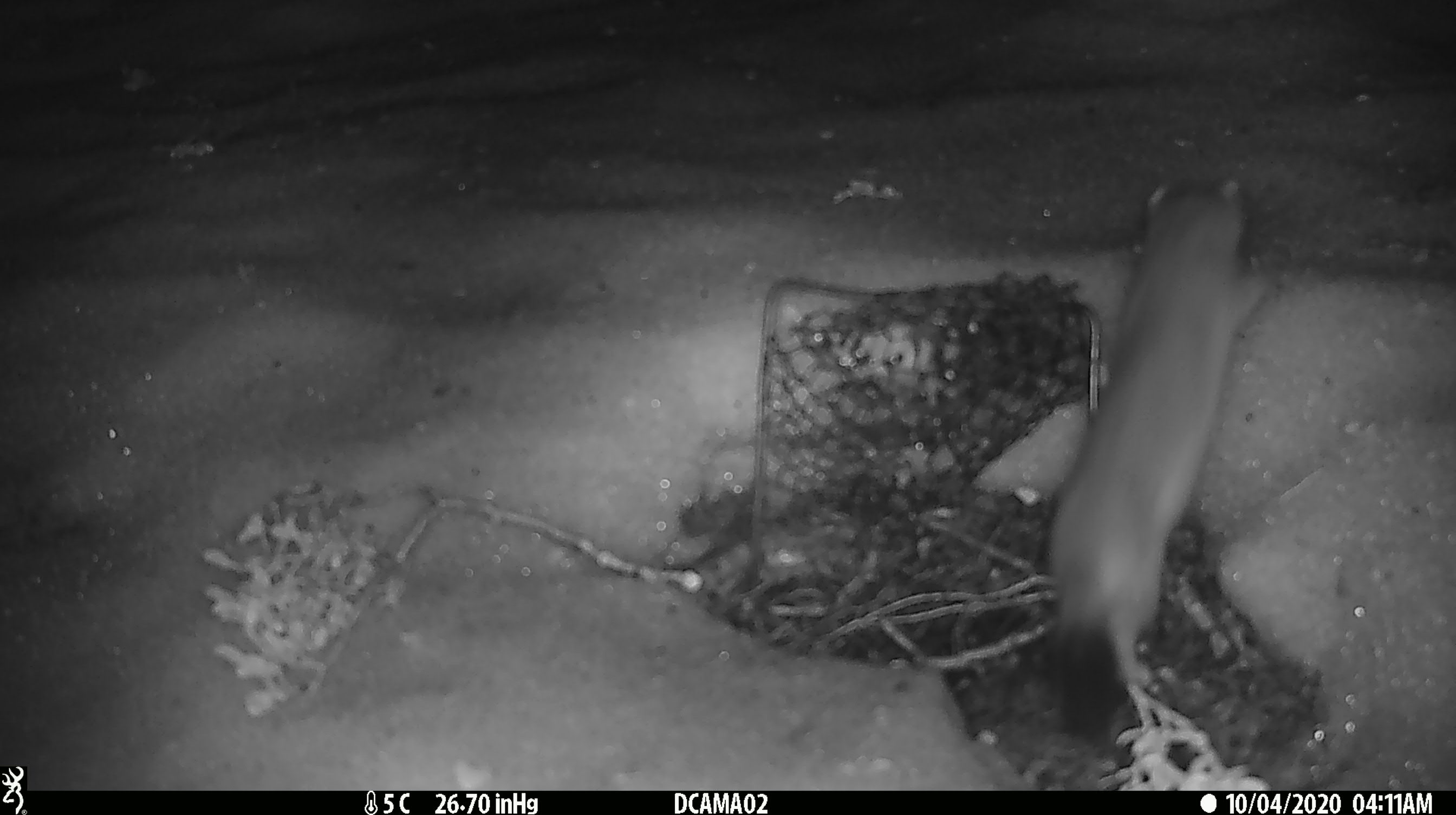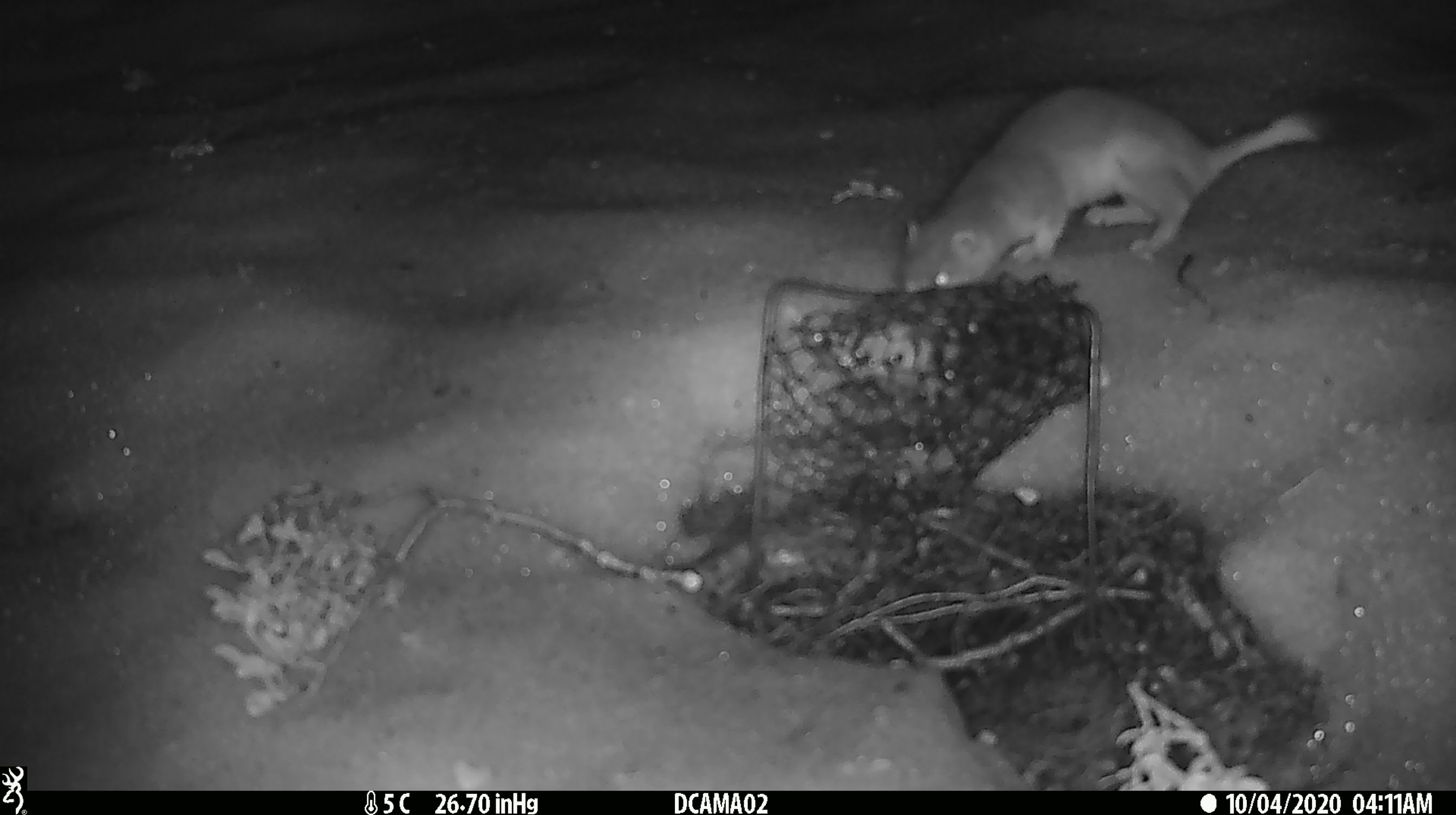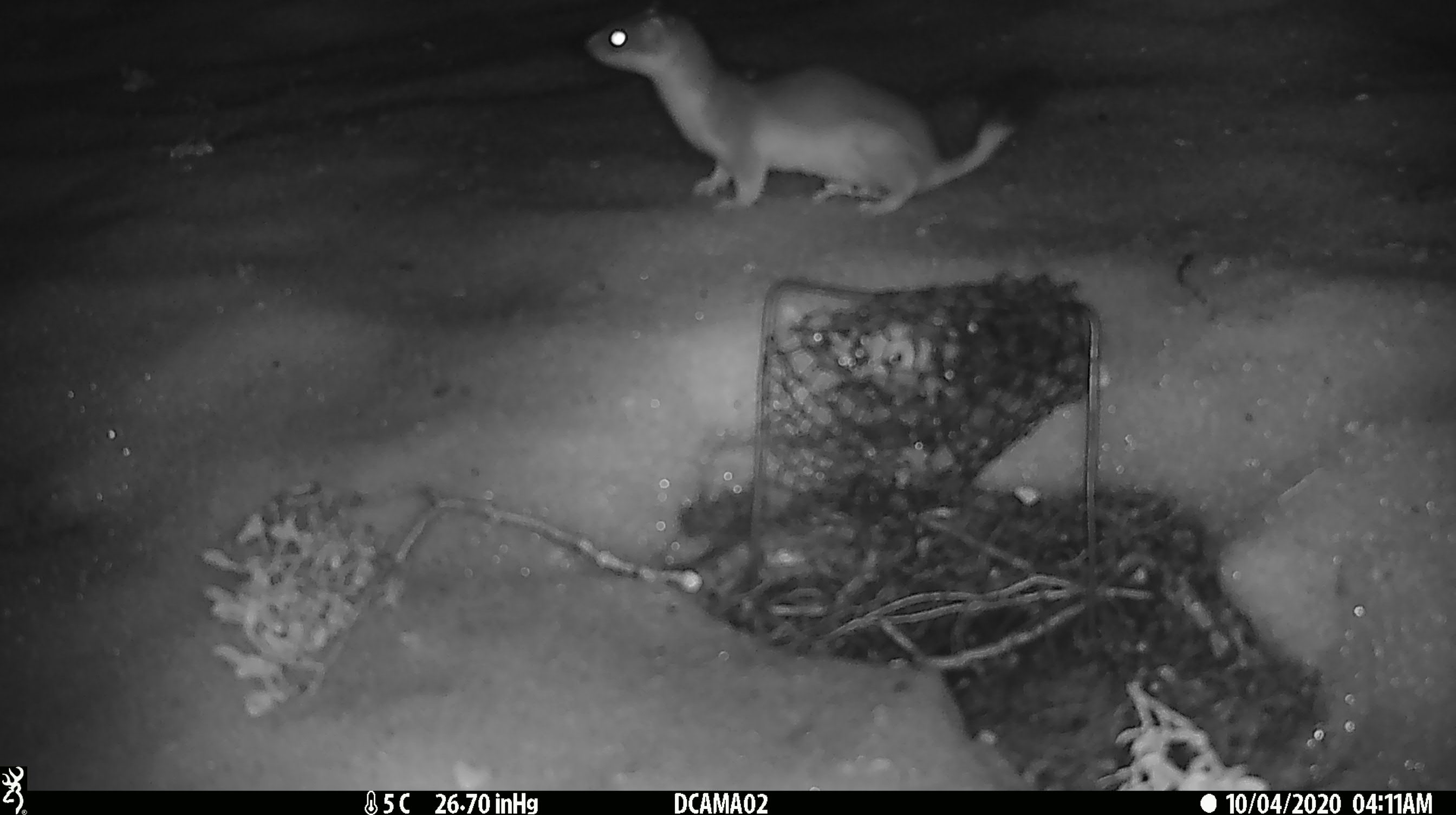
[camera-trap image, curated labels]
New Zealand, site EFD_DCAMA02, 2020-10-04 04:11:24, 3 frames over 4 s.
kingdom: Animalia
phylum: Chordata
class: Mammalia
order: Carnivora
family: Mustelidae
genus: Mustela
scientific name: Mustela erminea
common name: stoat